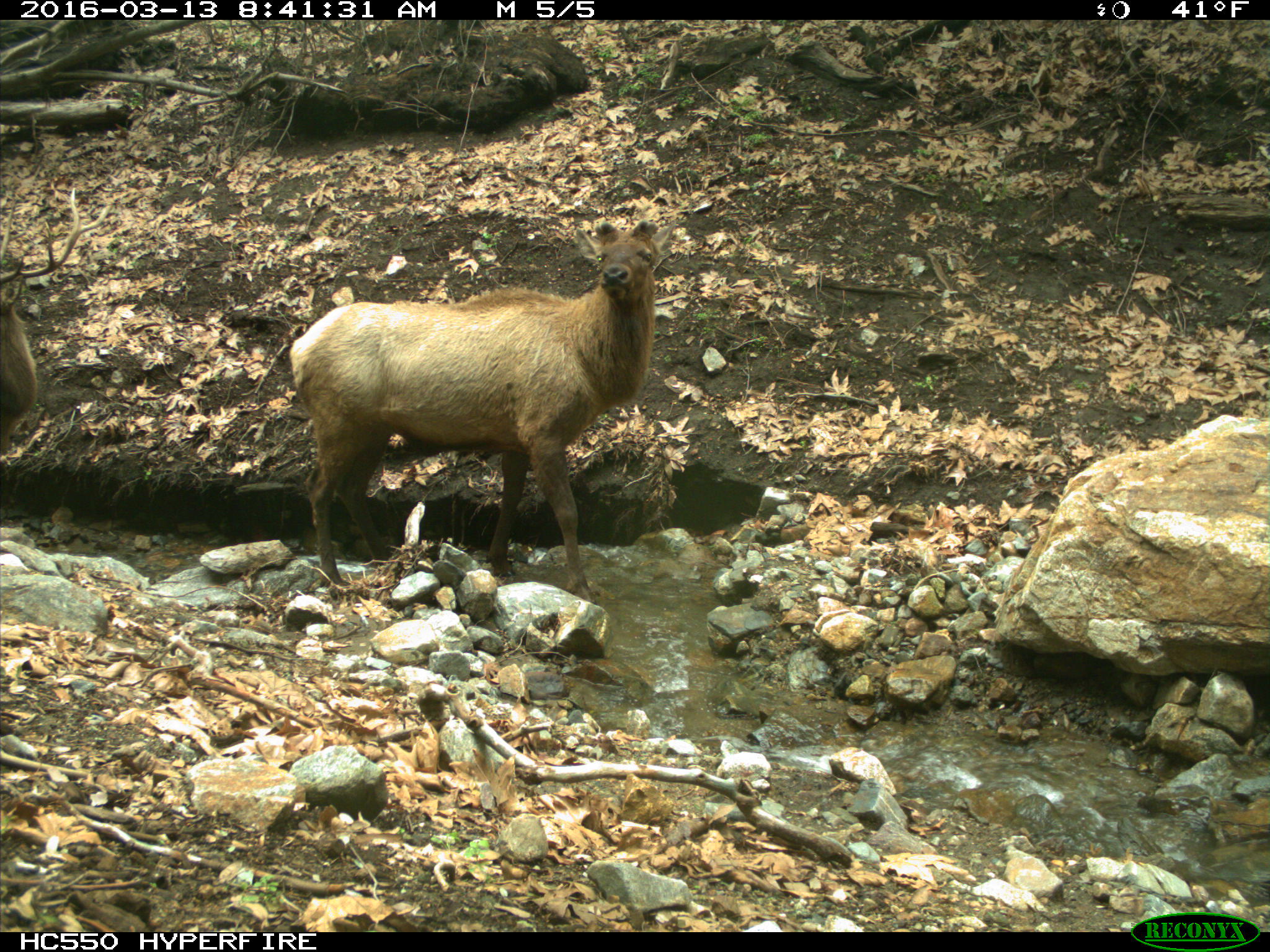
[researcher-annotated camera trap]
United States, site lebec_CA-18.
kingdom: Animalia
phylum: Chordata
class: Mammalia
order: Artiodactyla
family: Cervidae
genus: Cervus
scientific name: Cervus canadensis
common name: elk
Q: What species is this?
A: Cervus canadensis (elk).